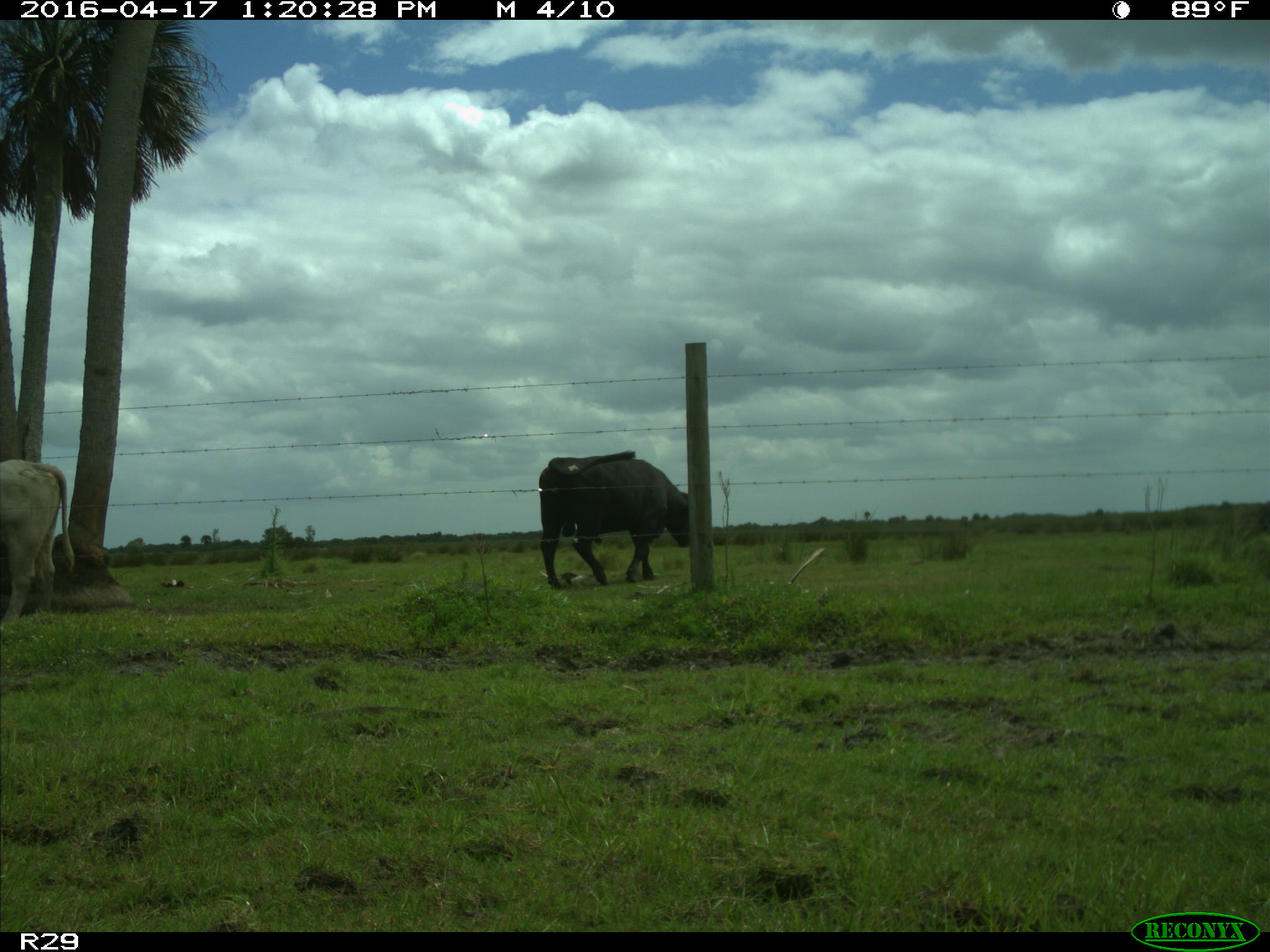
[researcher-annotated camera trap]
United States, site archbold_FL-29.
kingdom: Animalia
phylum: Chordata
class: Mammalia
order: Artiodactyla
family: Bovidae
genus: Bos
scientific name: Bos taurus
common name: domestic cow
Bos taurus (domestic cow).